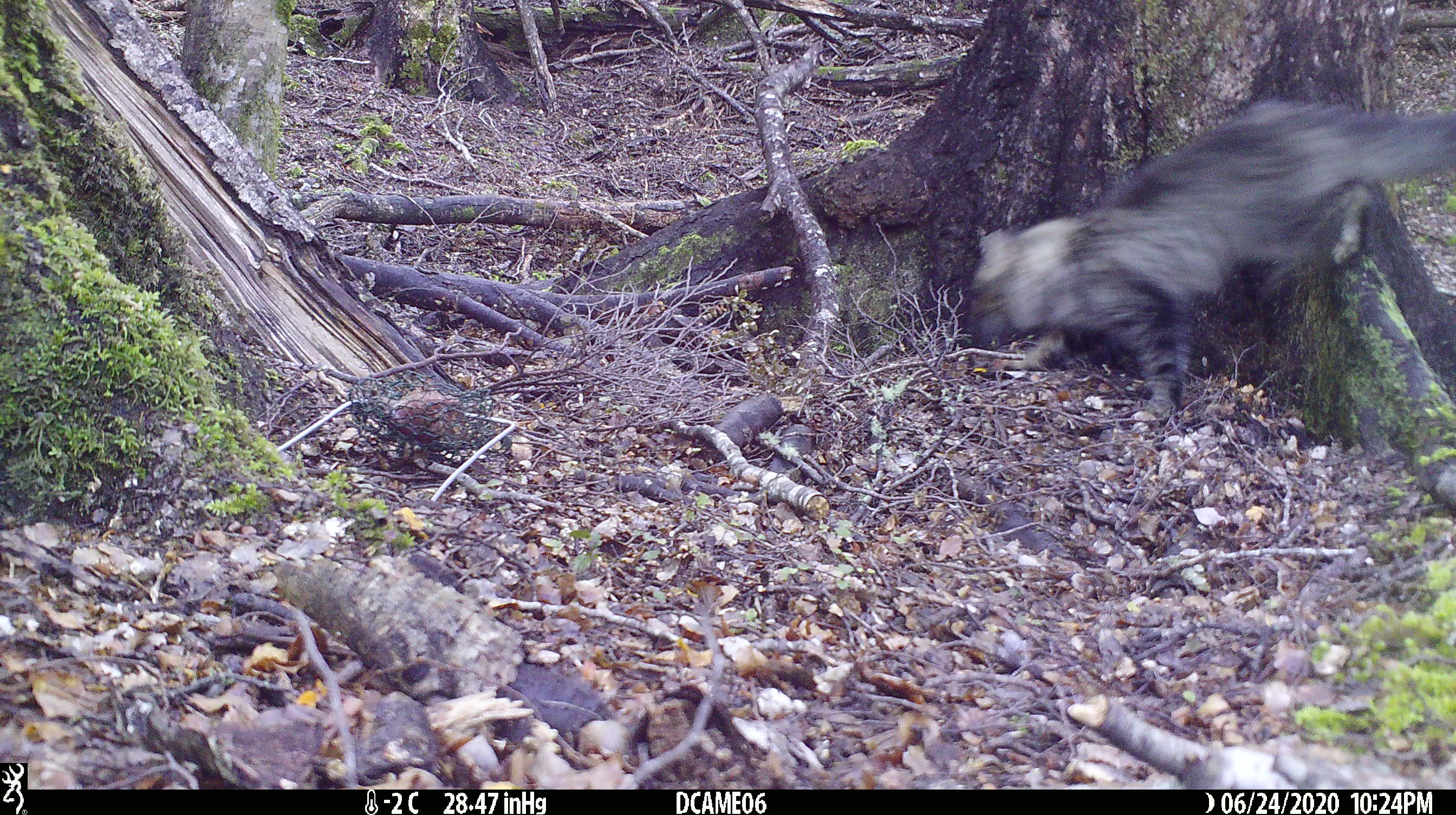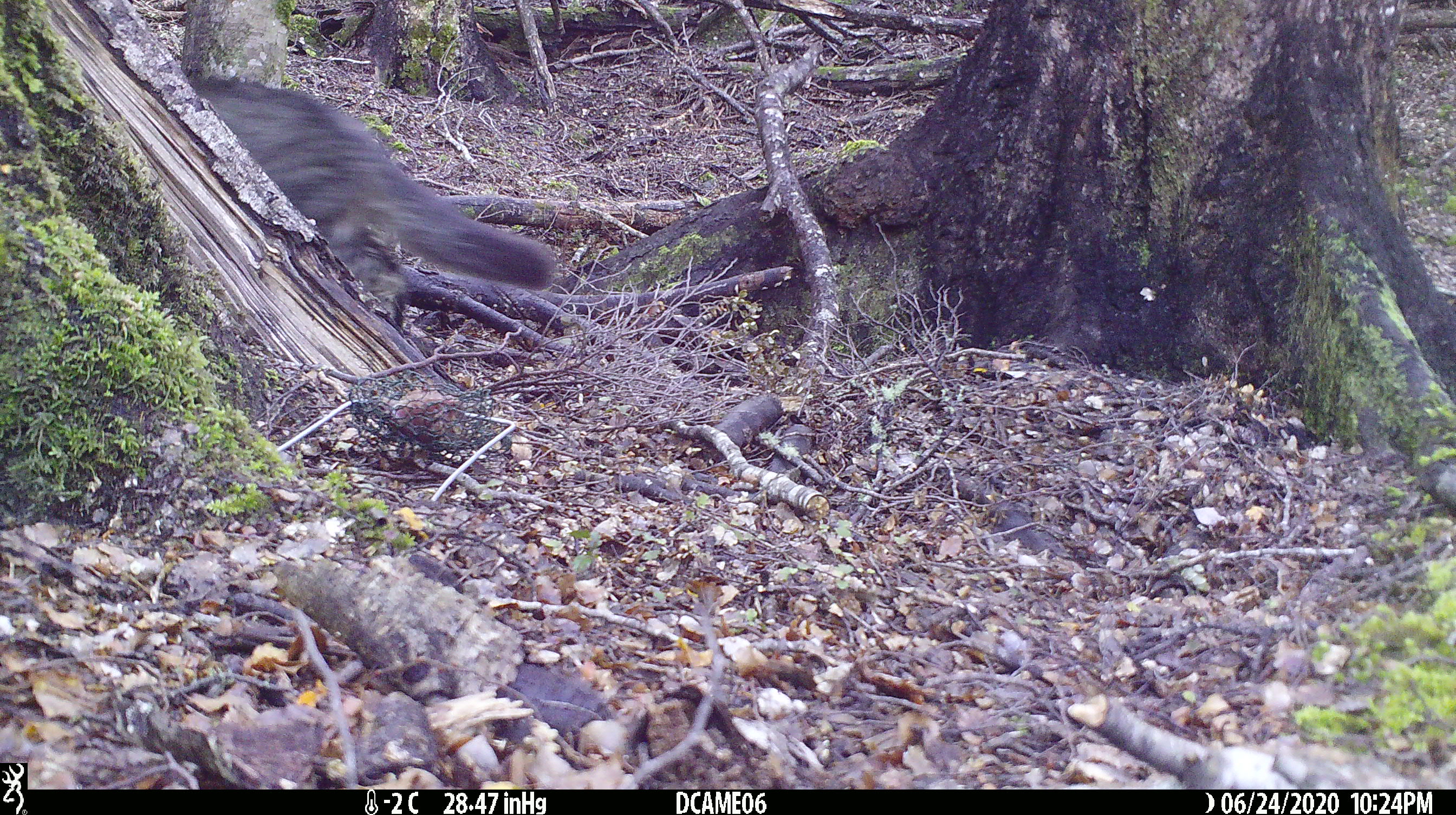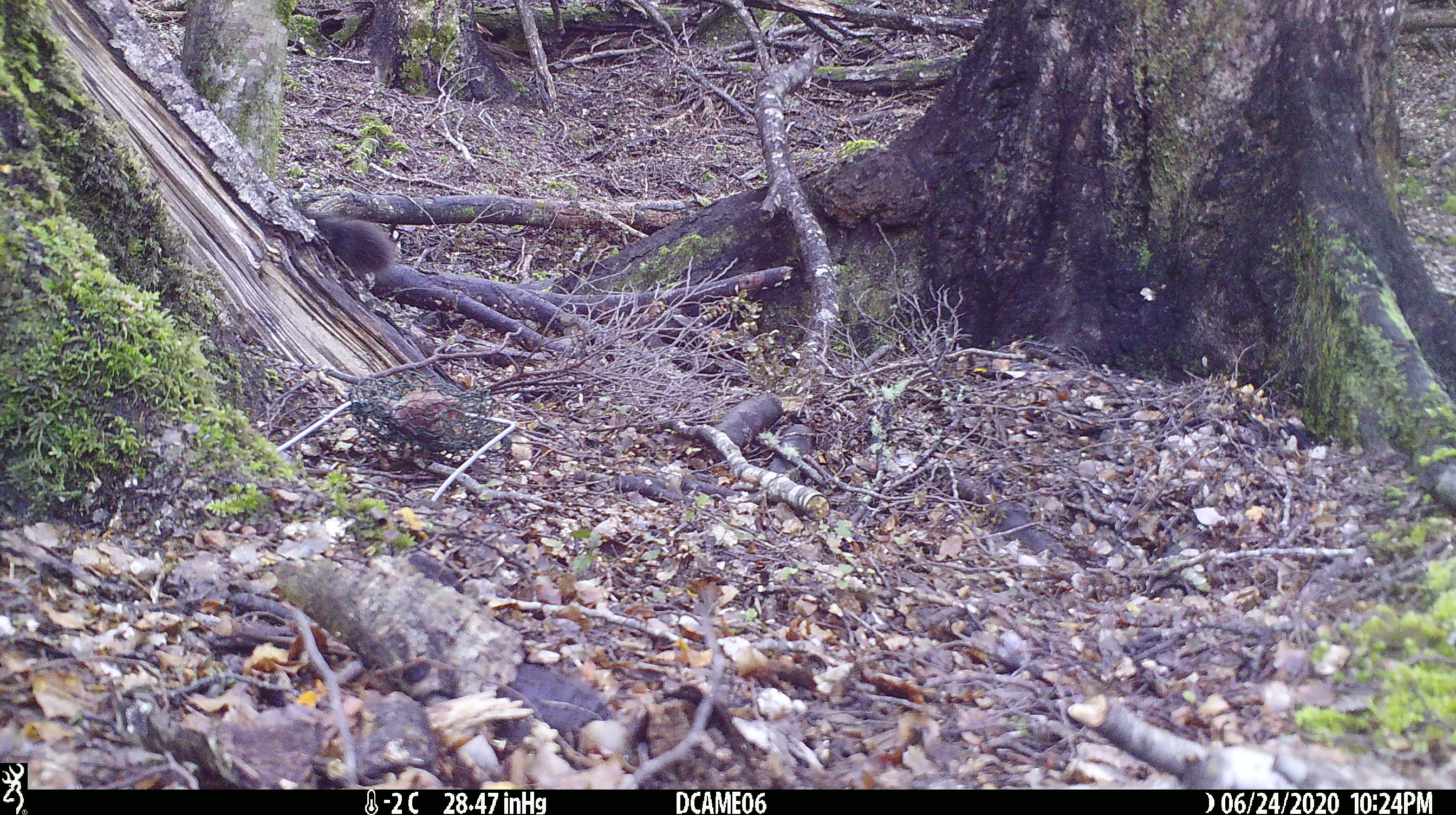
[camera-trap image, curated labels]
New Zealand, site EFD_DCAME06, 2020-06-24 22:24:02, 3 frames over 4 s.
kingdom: Animalia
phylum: Chordata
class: Mammalia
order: Carnivora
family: Felidae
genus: Felis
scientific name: Felis catus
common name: domestic cat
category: cat